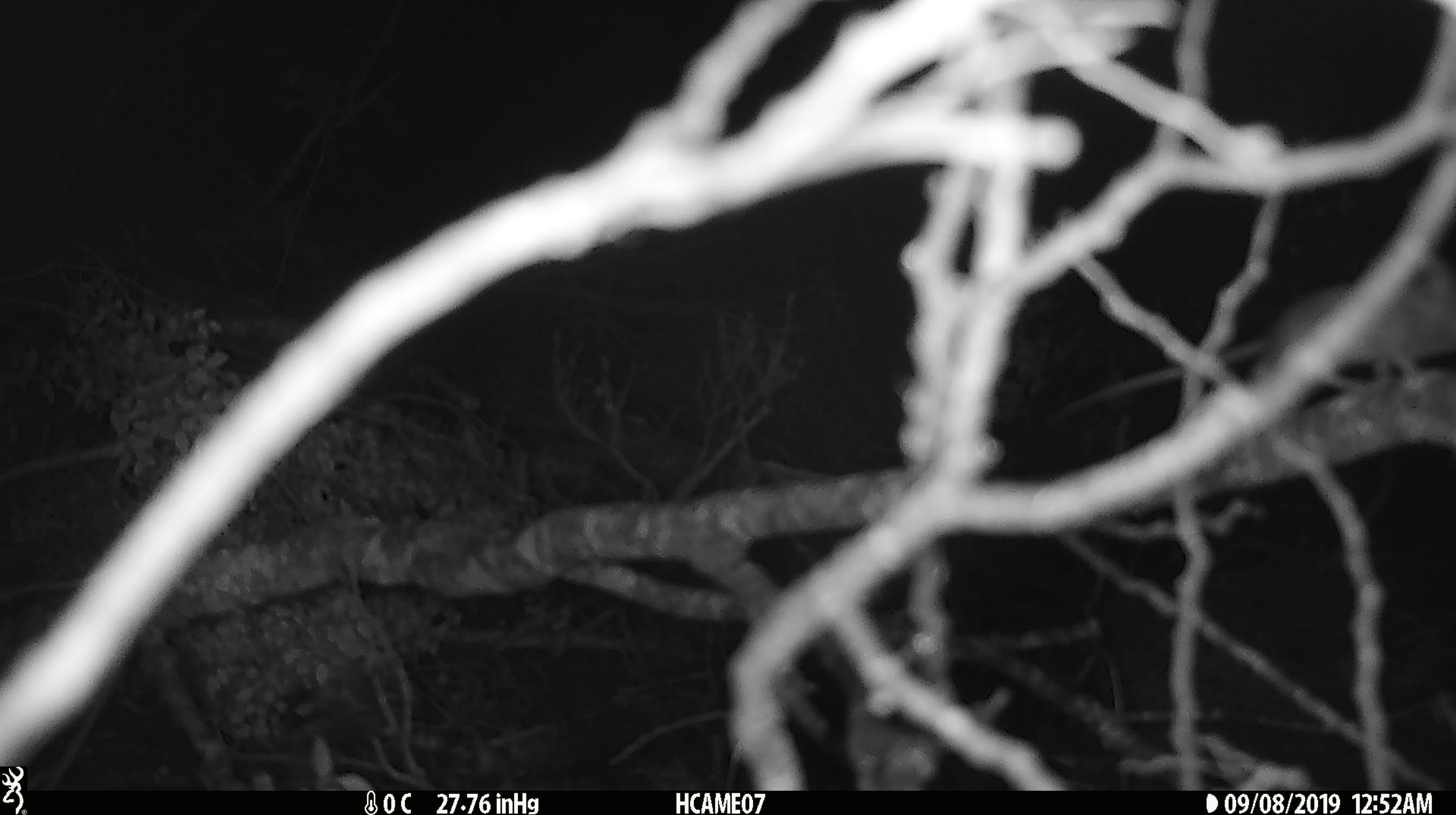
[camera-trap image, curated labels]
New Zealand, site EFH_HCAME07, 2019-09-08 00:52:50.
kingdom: Animalia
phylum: Chordata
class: Mammalia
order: Rodentia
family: Muridae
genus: Mus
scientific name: Mus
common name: mouse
Mouse (Mus).